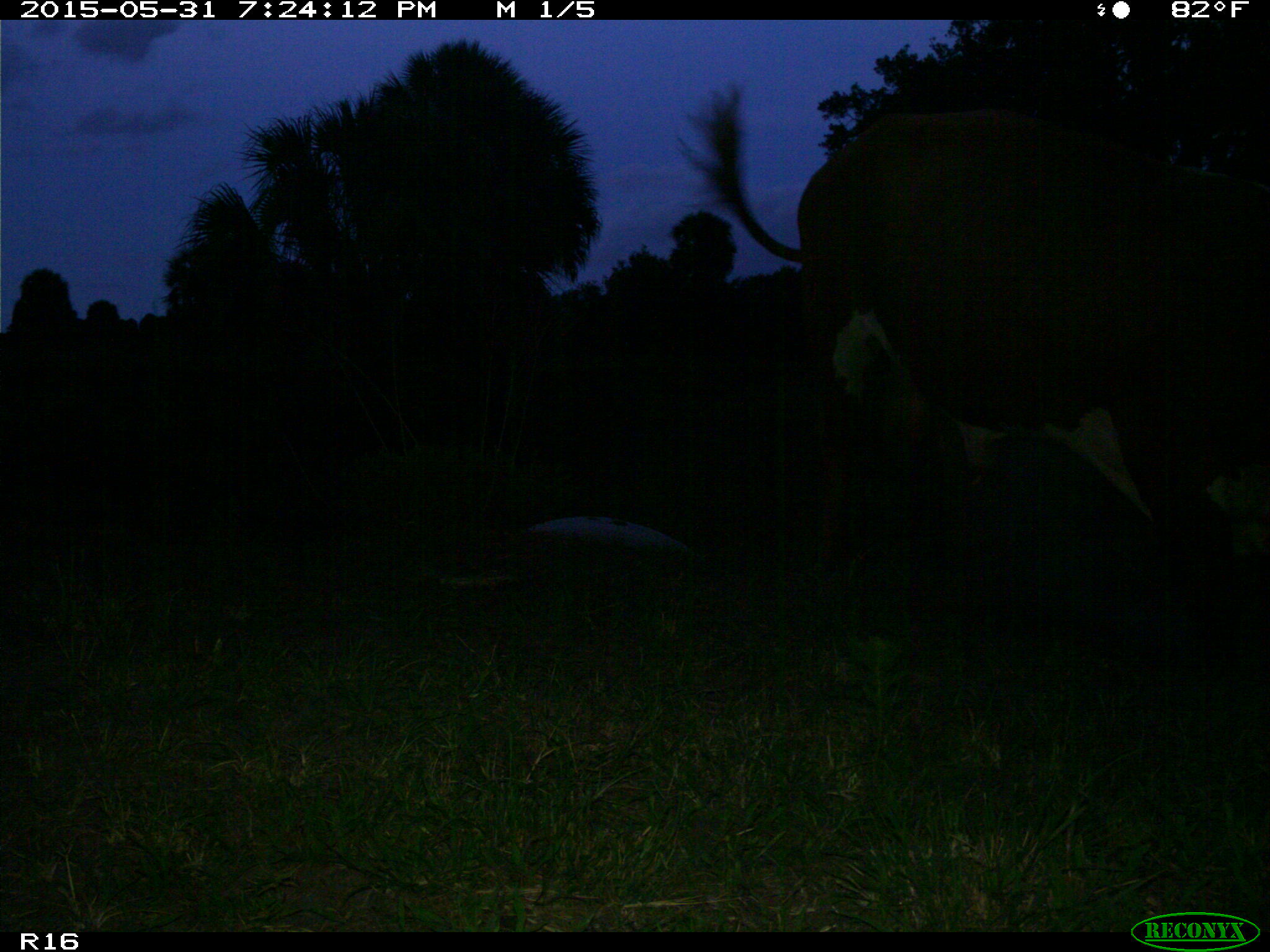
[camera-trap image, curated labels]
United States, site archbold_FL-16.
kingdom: Animalia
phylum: Chordata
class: Mammalia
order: Artiodactyla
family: Bovidae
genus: Bos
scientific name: Bos taurus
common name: domestic cow